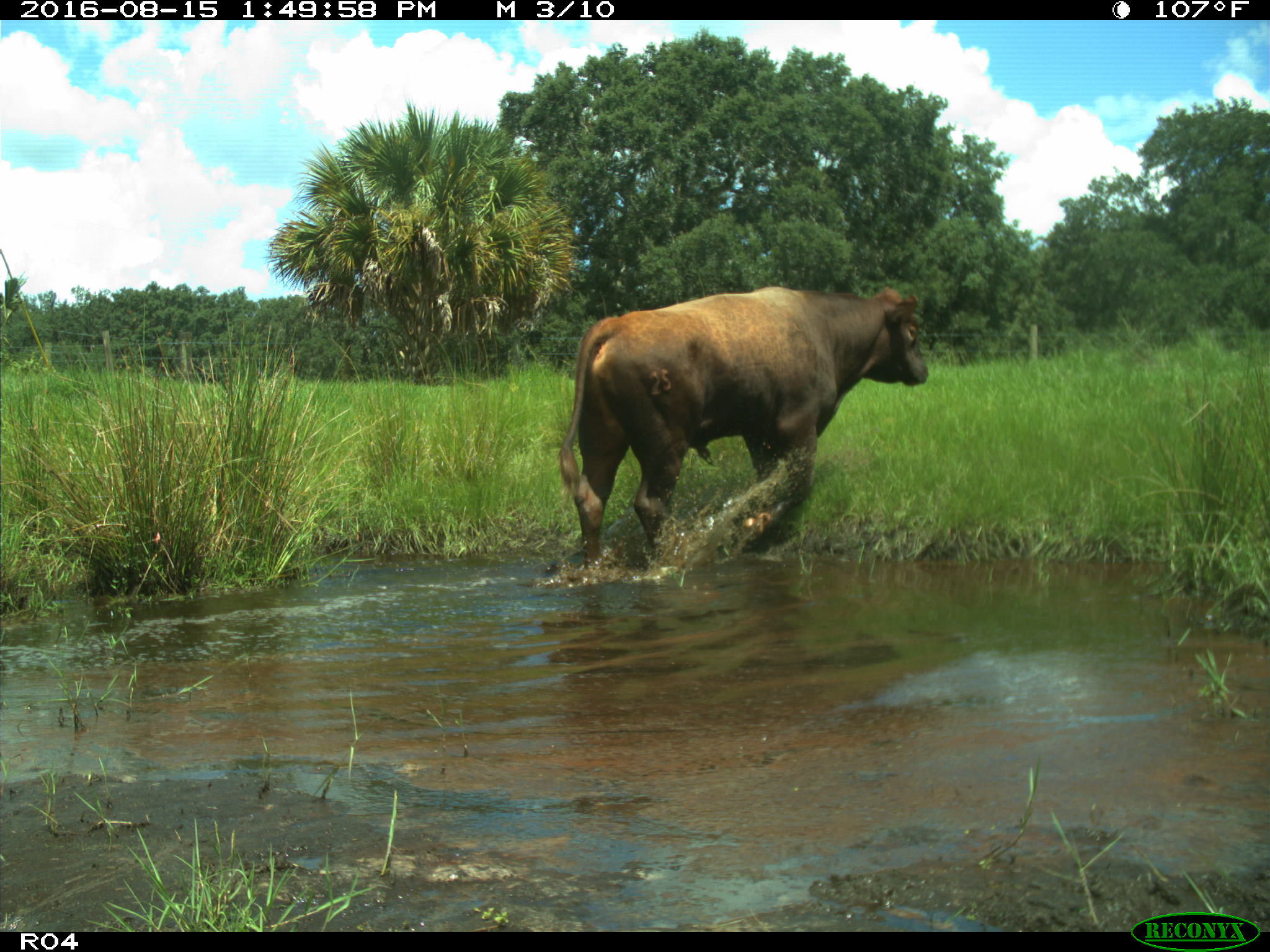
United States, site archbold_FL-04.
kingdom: Animalia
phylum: Chordata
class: Mammalia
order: Artiodactyla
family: Bovidae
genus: Bos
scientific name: Bos taurus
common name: domestic cow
Bos taurus (domestic cow).